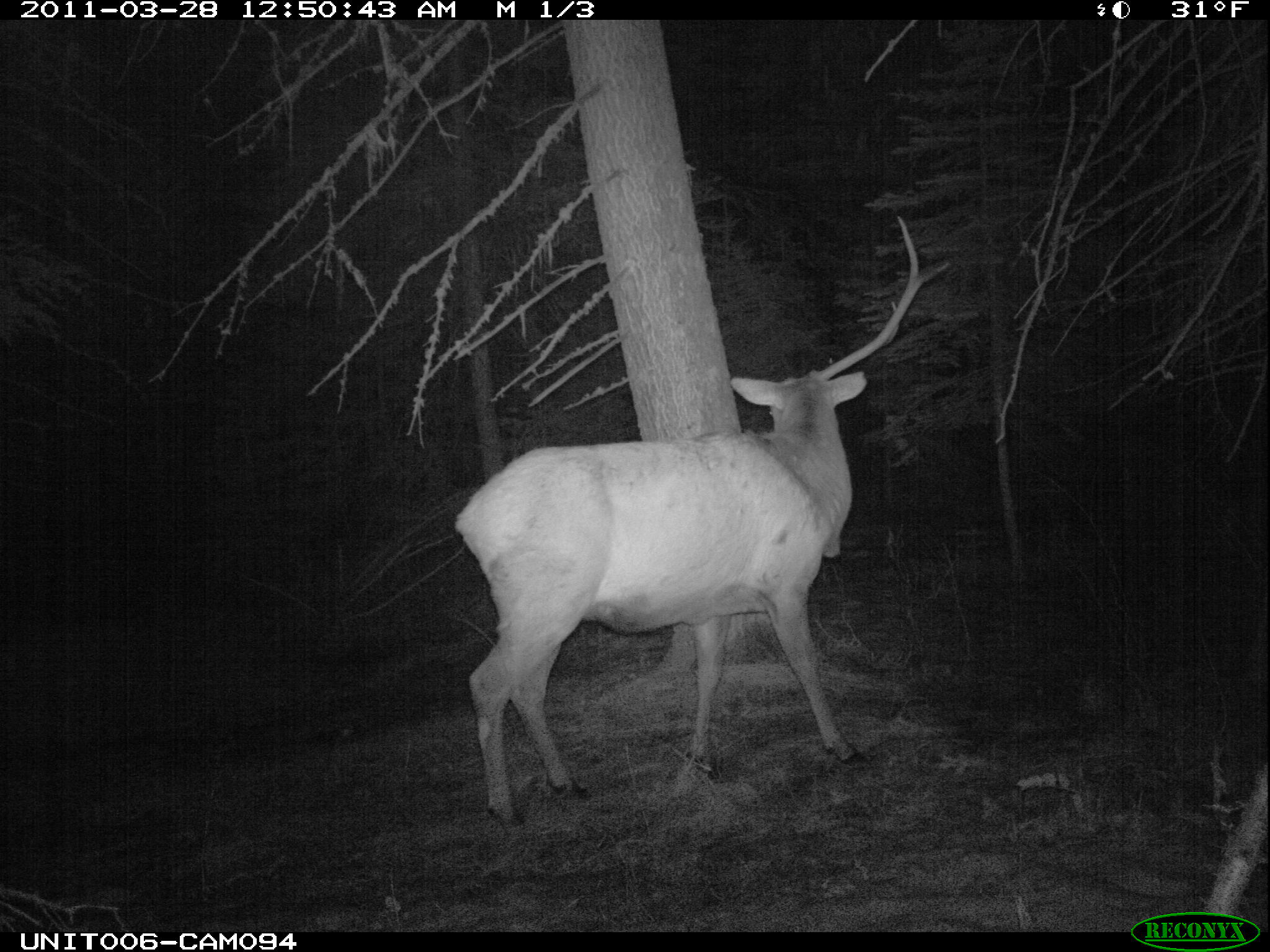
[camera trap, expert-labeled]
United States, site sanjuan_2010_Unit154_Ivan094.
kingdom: Animalia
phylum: Chordata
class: Mammalia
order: Artiodactyla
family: Cervidae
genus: Cervus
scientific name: Cervus elaphus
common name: red deer